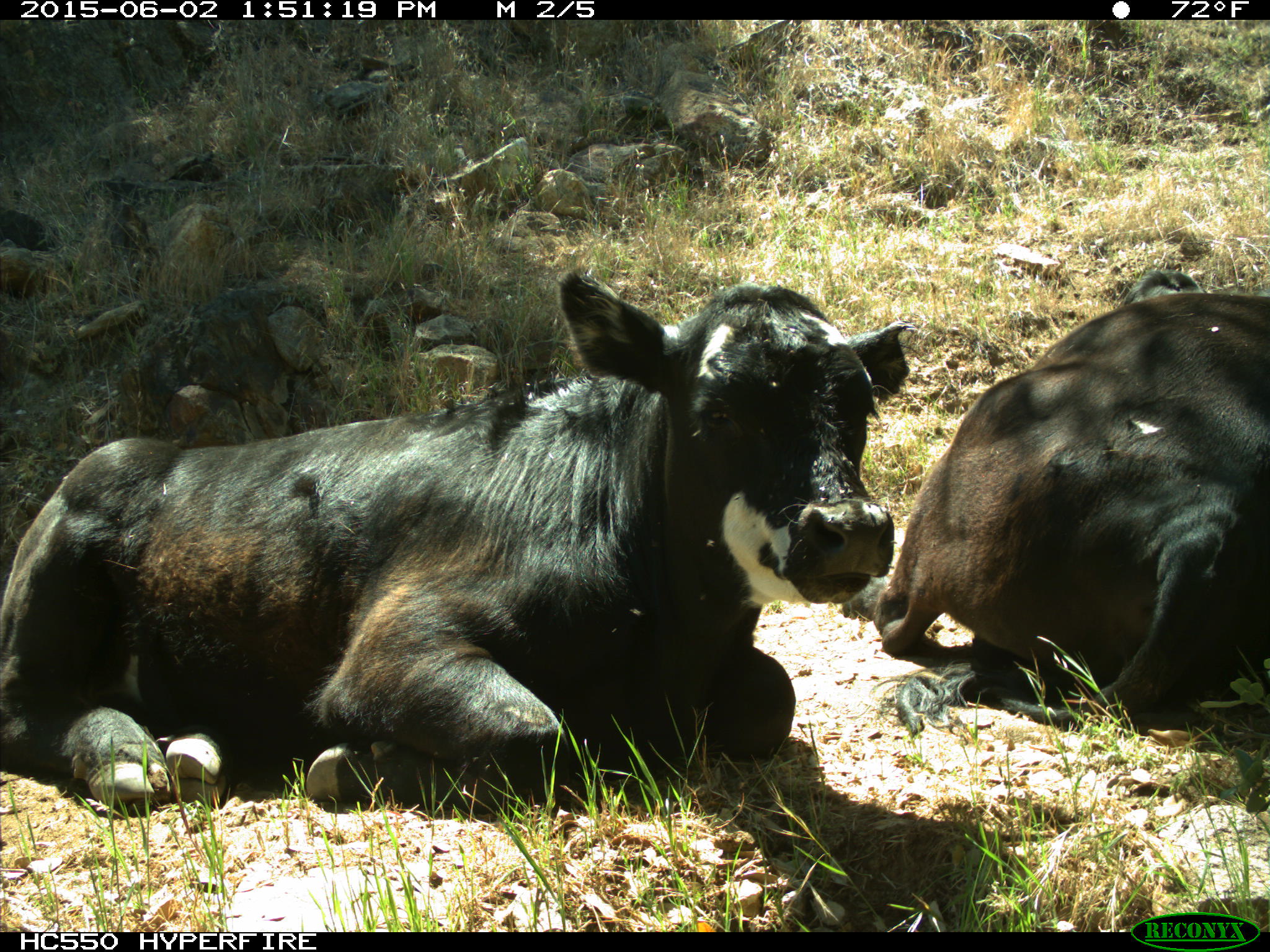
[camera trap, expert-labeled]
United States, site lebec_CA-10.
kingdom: Animalia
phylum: Chordata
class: Mammalia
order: Artiodactyla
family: Bovidae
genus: Bos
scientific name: Bos taurus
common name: domestic cow